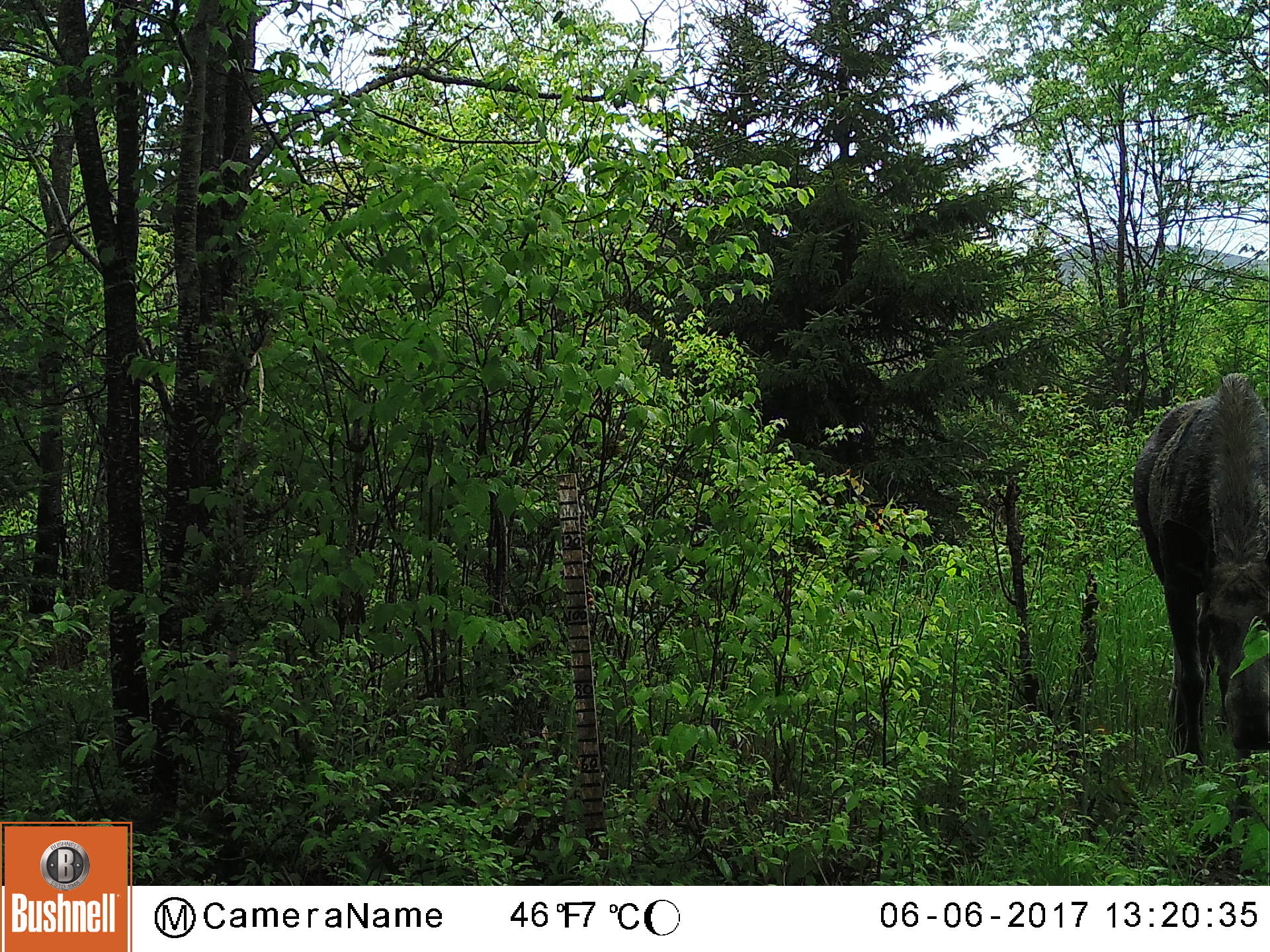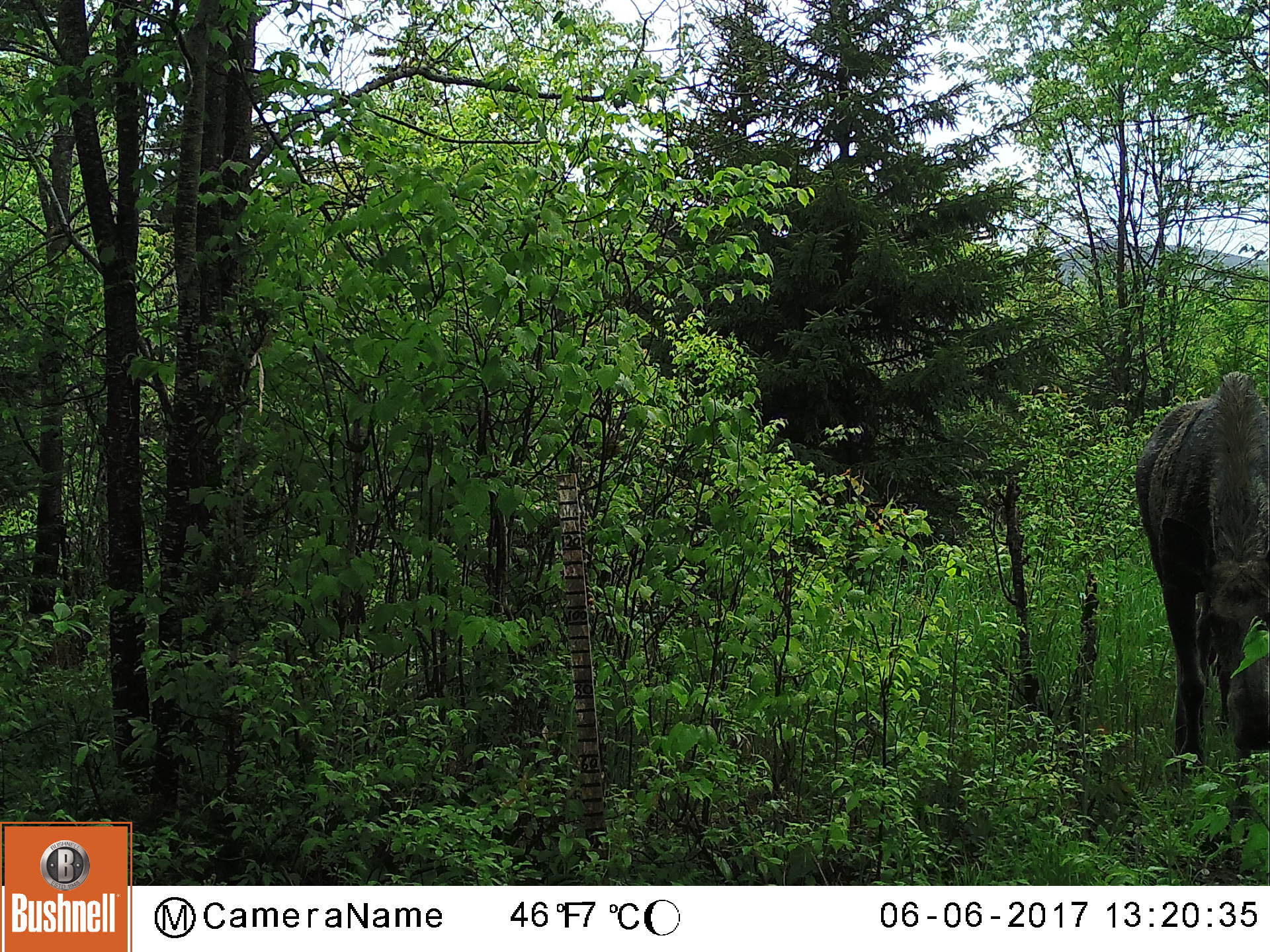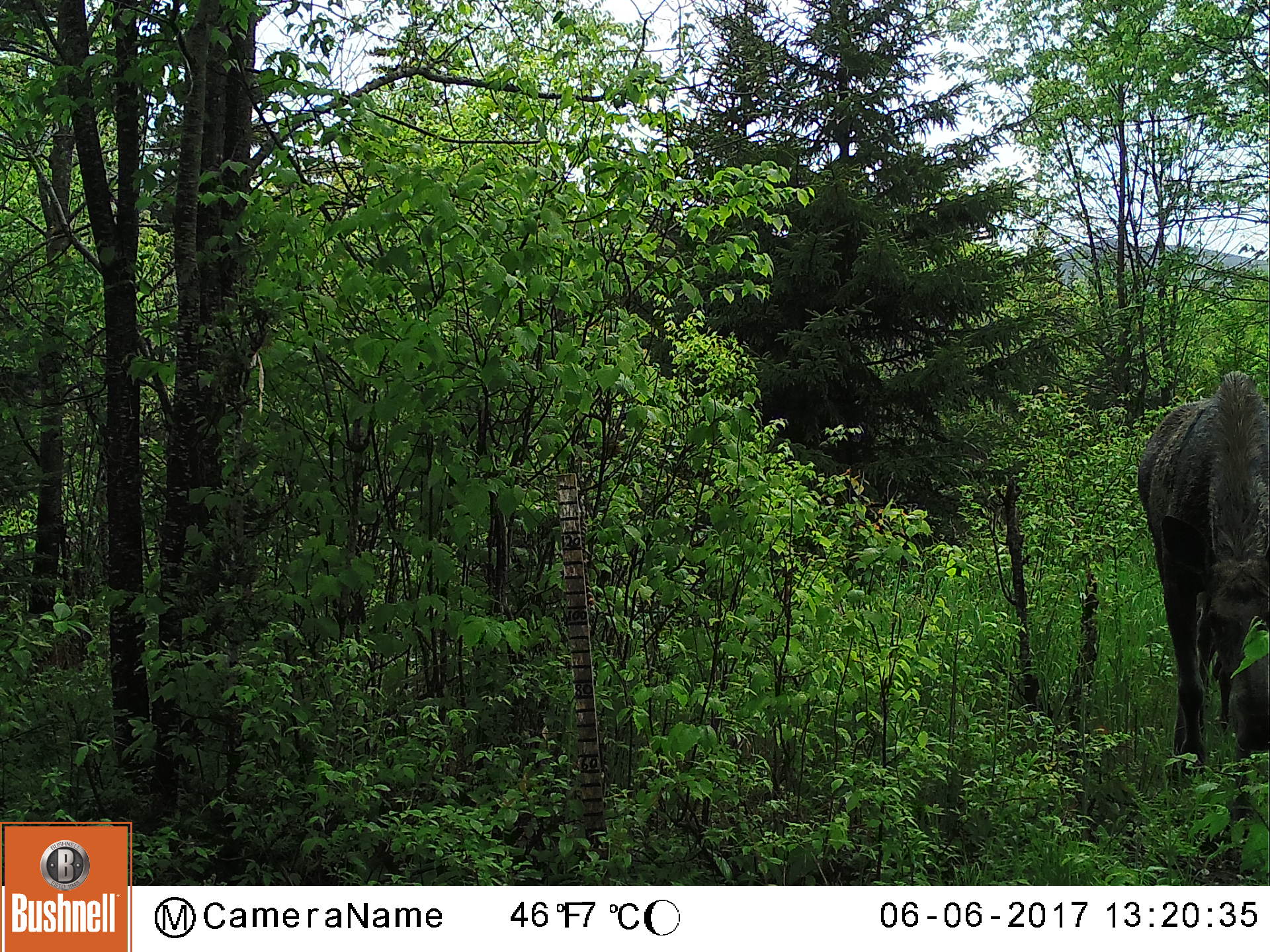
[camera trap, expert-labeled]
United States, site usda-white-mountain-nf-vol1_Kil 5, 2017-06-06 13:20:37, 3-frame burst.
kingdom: Animalia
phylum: Chordata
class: Mammalia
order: Artiodactyla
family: Cervidae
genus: Alces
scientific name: Alces alces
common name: moose